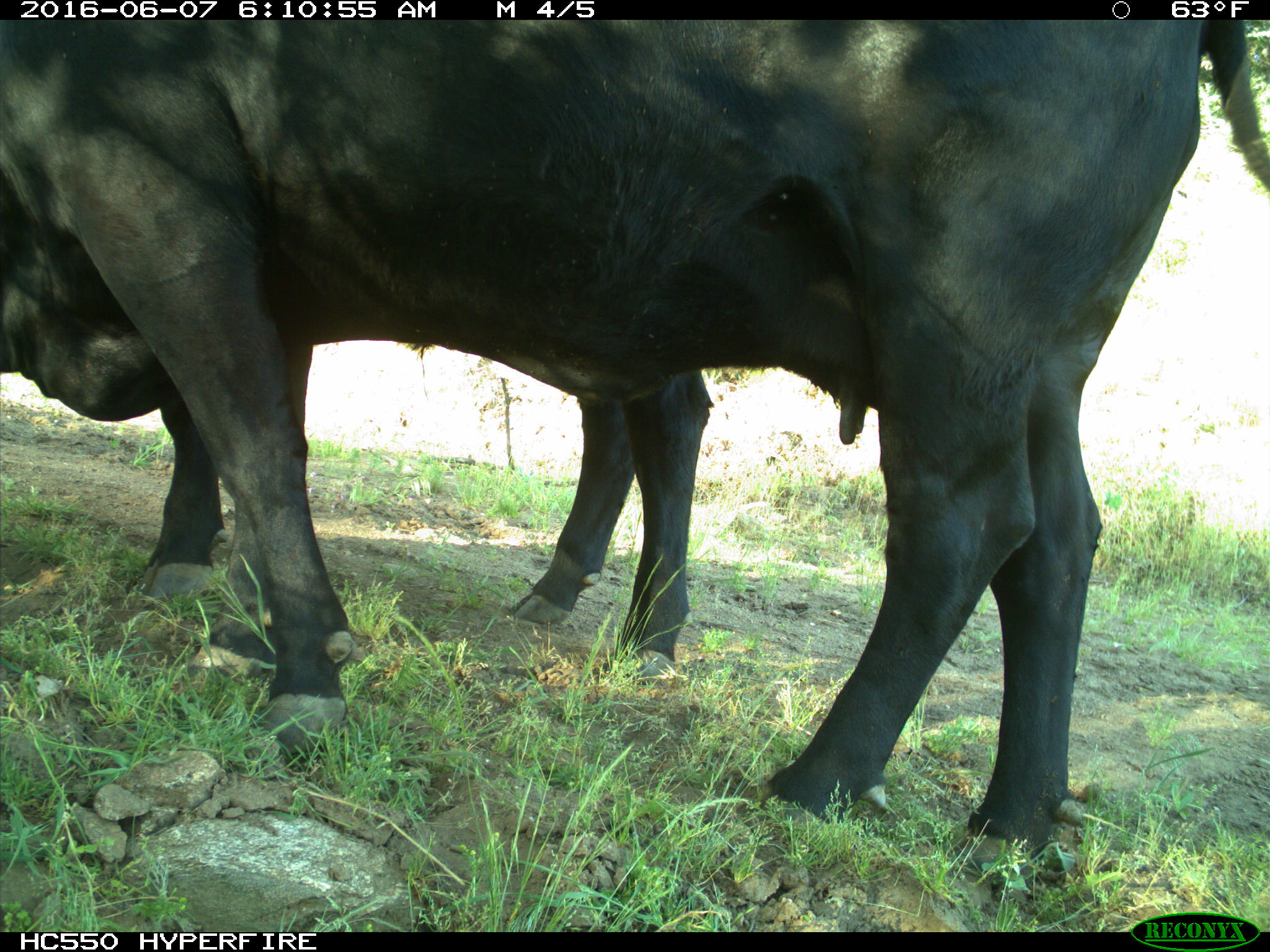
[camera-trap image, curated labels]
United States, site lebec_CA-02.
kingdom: Animalia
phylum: Chordata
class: Mammalia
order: Artiodactyla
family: Bovidae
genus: Bos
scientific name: Bos taurus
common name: domestic cow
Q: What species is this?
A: Bos taurus (domestic cow).